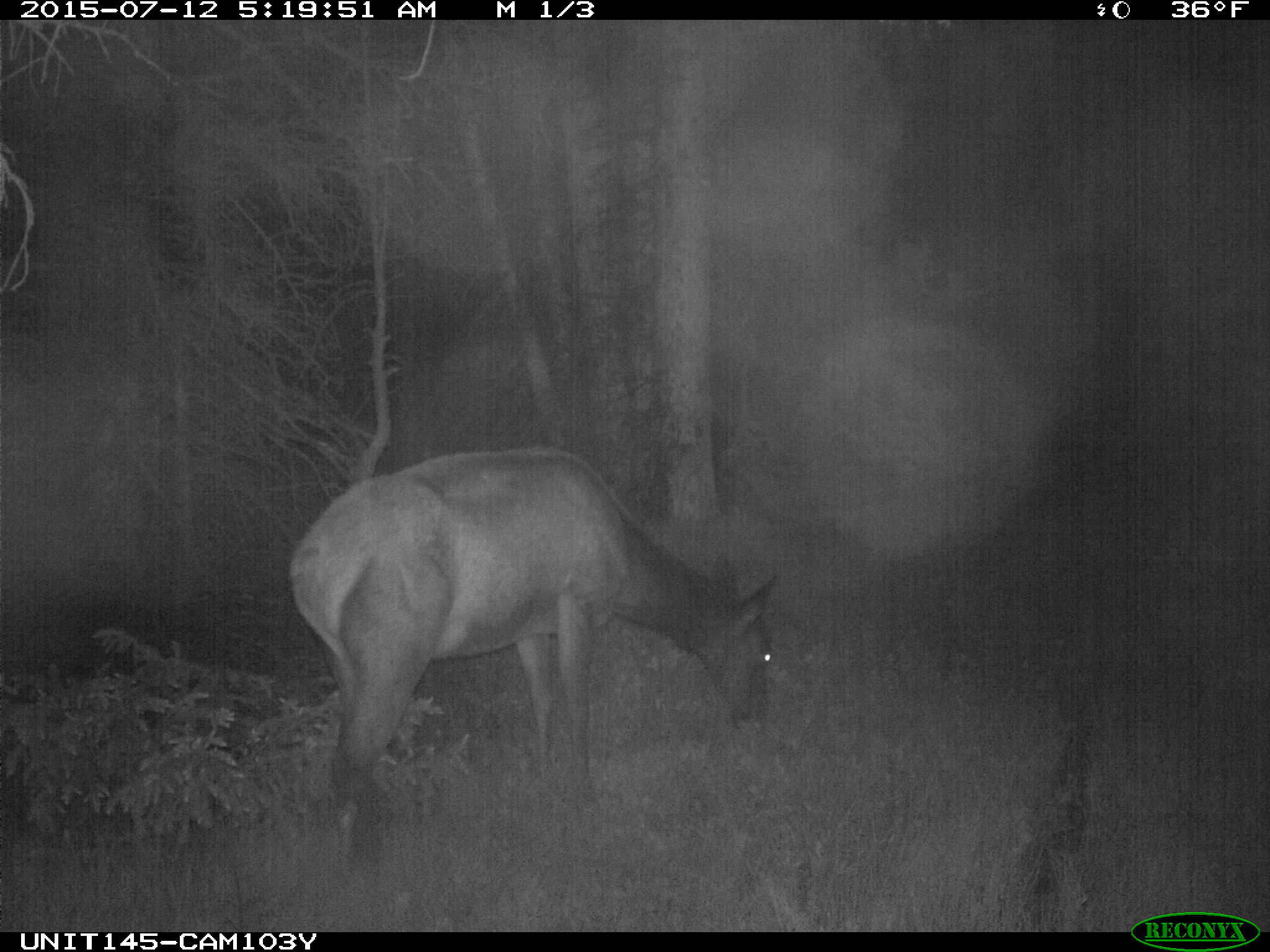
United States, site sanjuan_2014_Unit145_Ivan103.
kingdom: Animalia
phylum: Chordata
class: Mammalia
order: Artiodactyla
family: Cervidae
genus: Cervus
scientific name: Cervus elaphus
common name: red deer